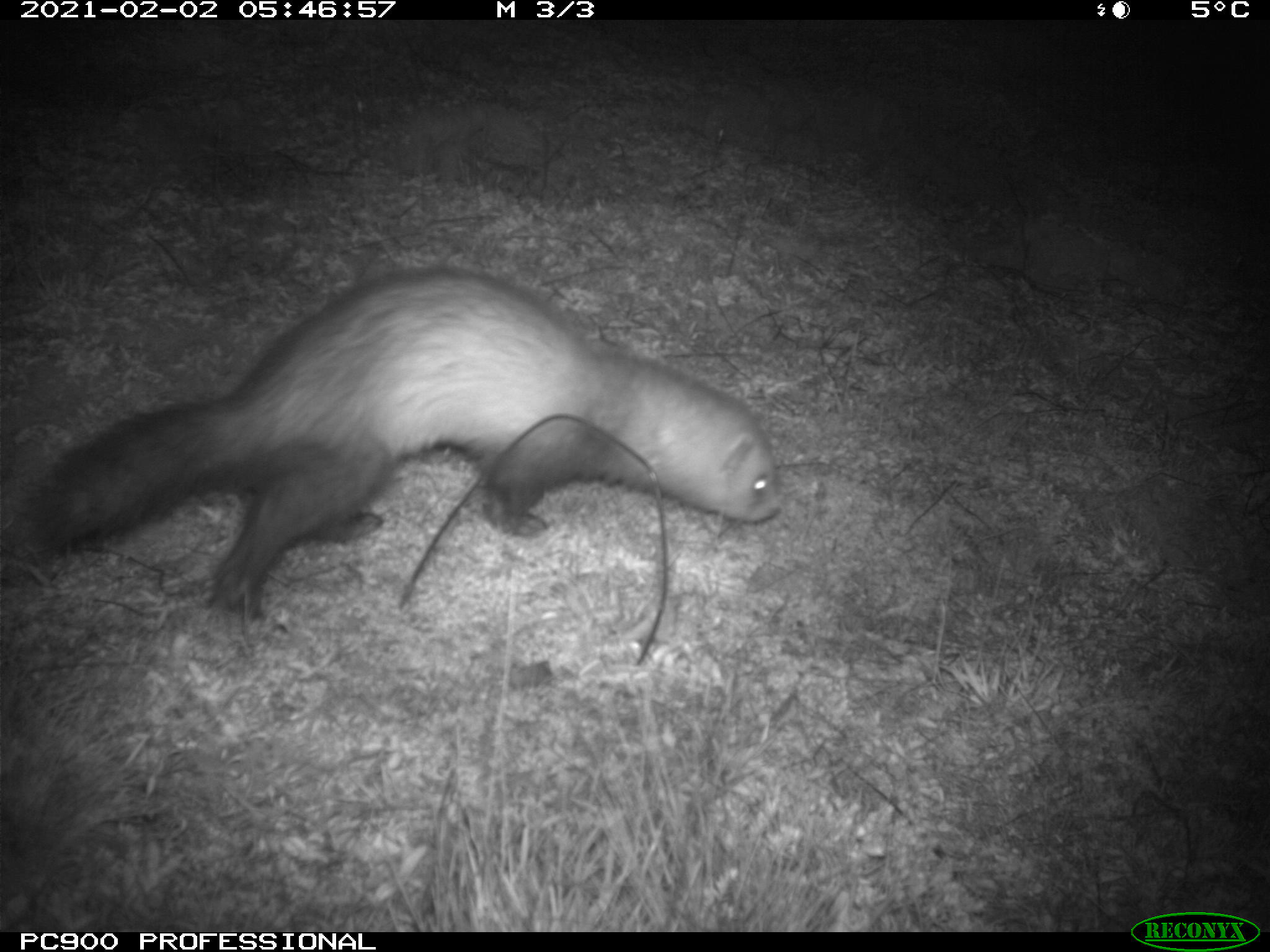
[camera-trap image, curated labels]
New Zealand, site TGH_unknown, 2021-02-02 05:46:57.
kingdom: Animalia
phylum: Chordata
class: Mammalia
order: Carnivora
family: Mustelidae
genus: Mustela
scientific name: Mustela furo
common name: ferret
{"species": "ferret (Mustela furo)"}